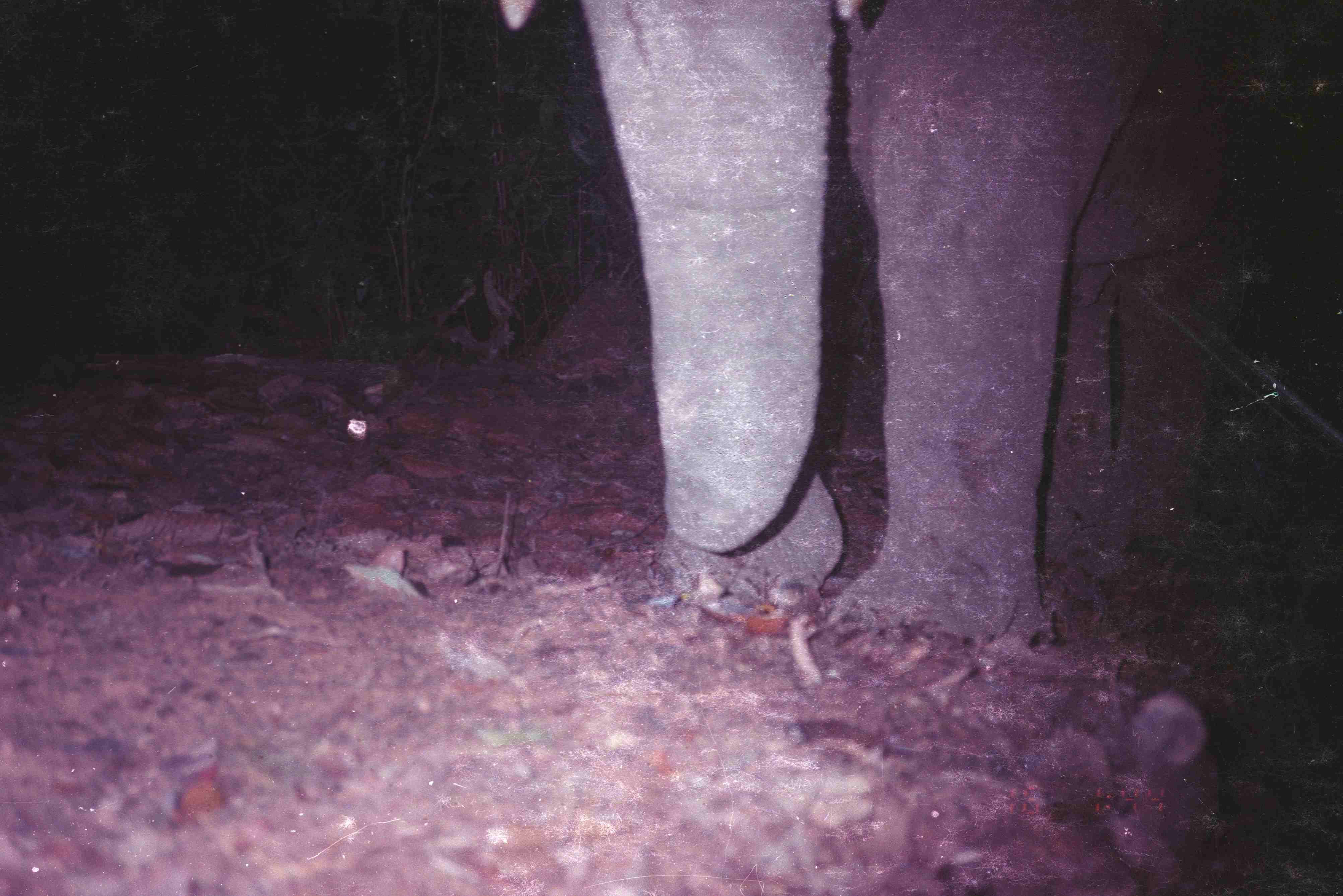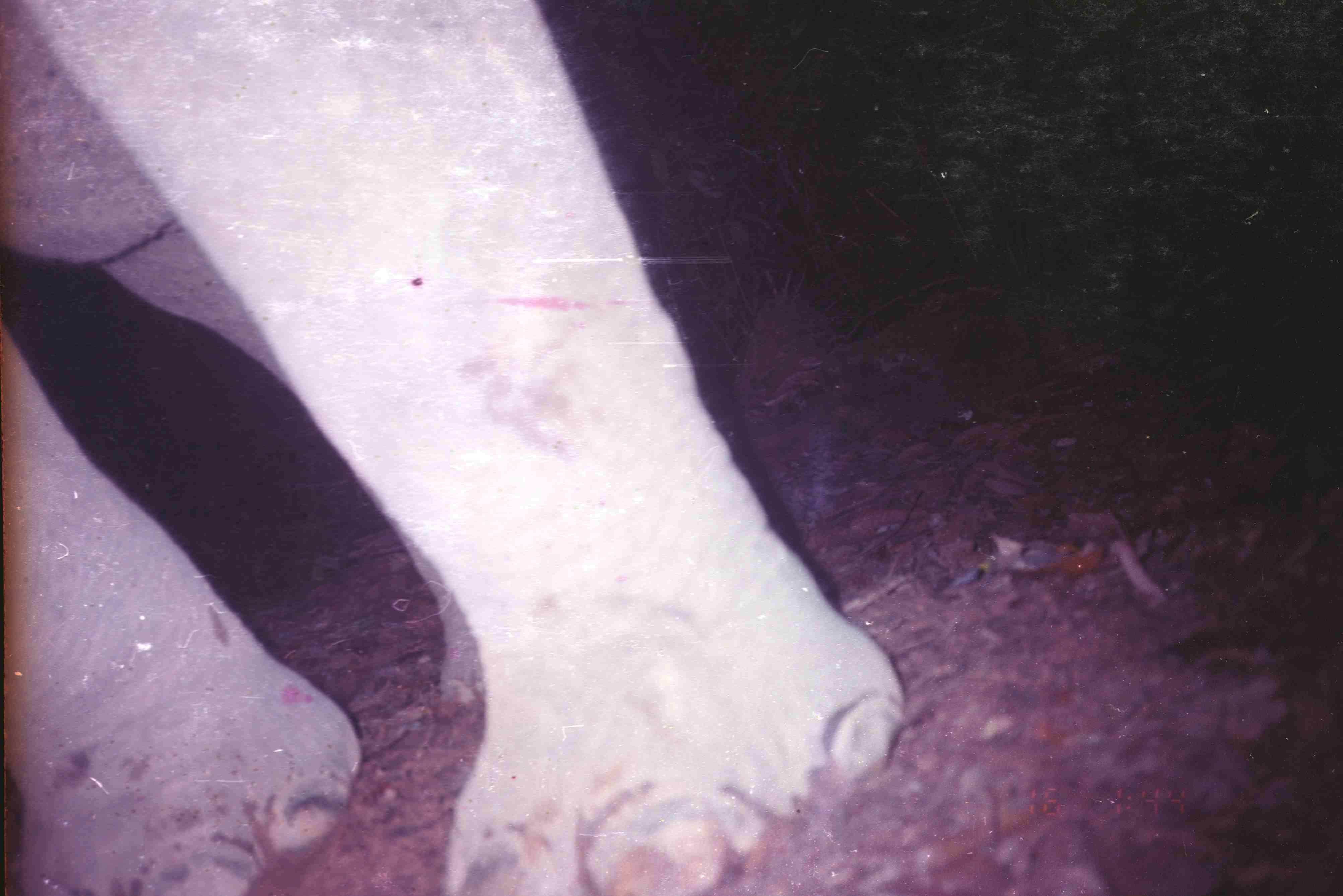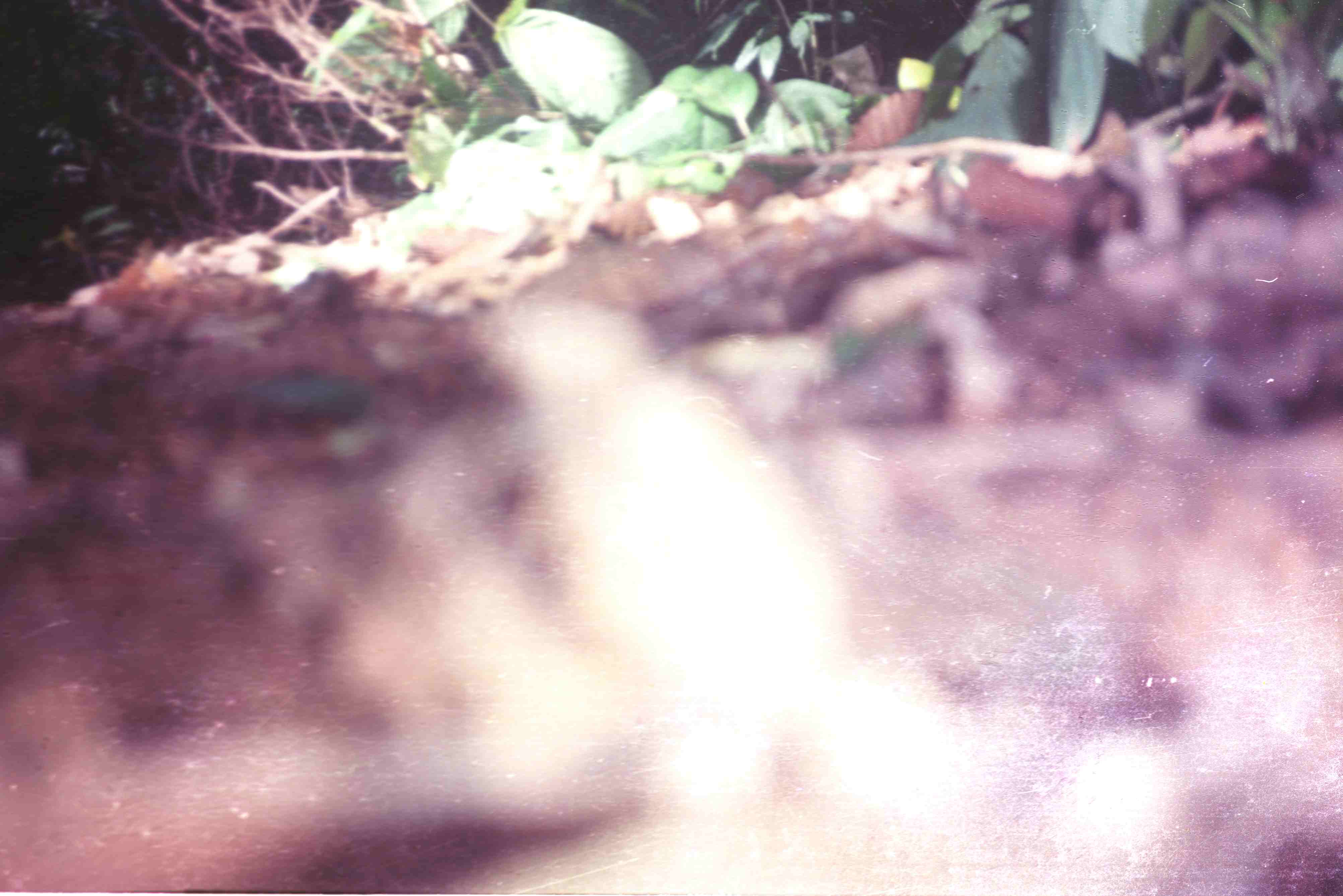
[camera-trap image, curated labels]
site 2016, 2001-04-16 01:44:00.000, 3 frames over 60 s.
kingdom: Animalia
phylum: Chordata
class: Mammalia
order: Proboscidea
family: Elephantidae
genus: Elephas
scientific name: Elephas maximus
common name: asian elephant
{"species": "Elephas maximus (asian elephant)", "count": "1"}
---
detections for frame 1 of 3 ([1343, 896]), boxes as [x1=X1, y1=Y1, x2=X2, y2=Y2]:
elephas maximus: [x1=502, y1=0, x2=1343, y2=644]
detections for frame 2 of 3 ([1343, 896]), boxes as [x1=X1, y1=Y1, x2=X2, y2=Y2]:
elephas maximus: [x1=2, y1=1, x2=908, y2=895]